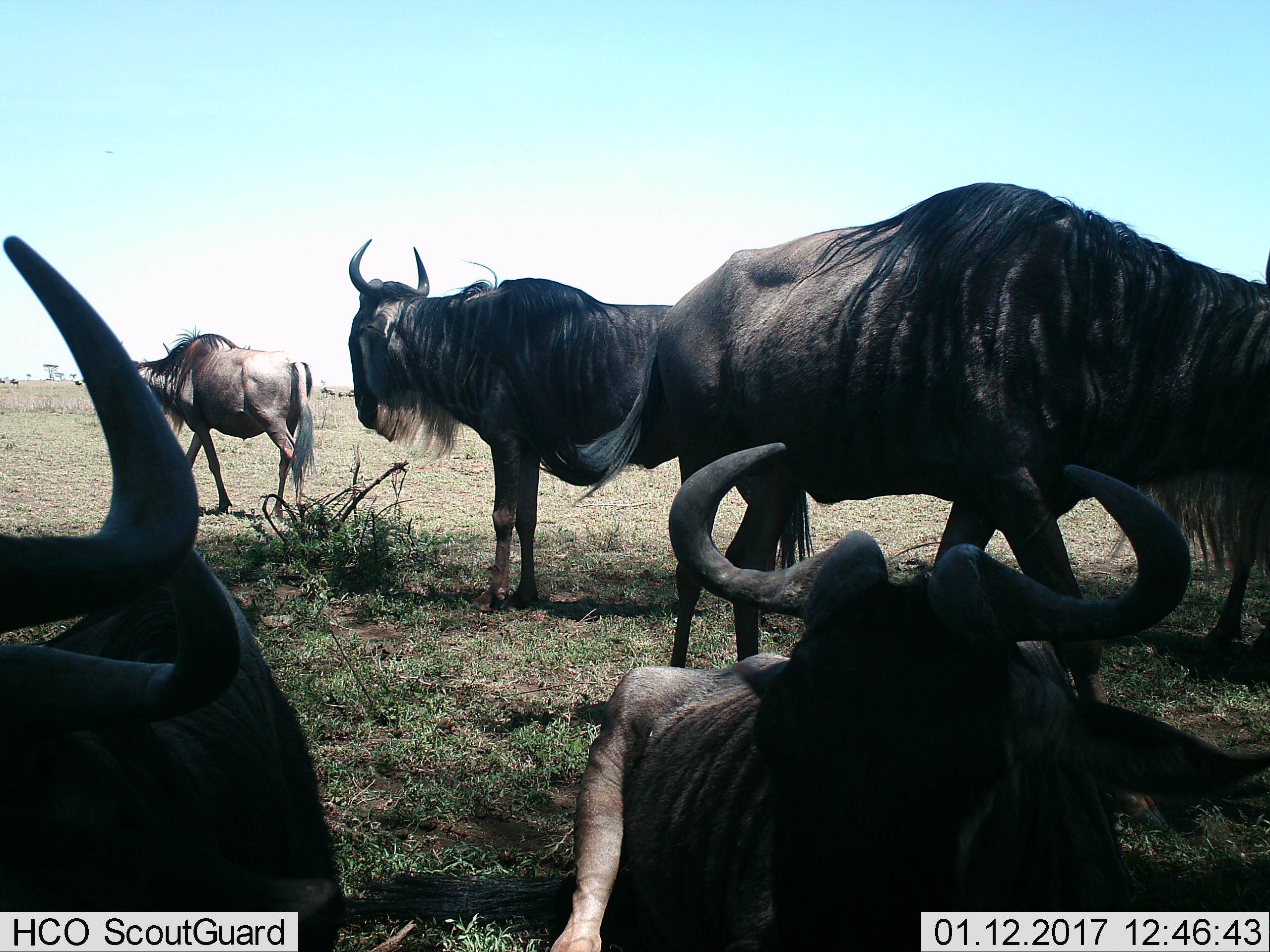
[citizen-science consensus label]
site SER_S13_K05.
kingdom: Animalia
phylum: Chordata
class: Mammalia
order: Artiodactyla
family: Bovidae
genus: Connochaetes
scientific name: Connochaetes taurinus taurinus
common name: blue wildebeest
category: wildebeestblue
Wildebeestblue (blue wildebeest) (Connochaetes taurinus taurinus), count 5. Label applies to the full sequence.